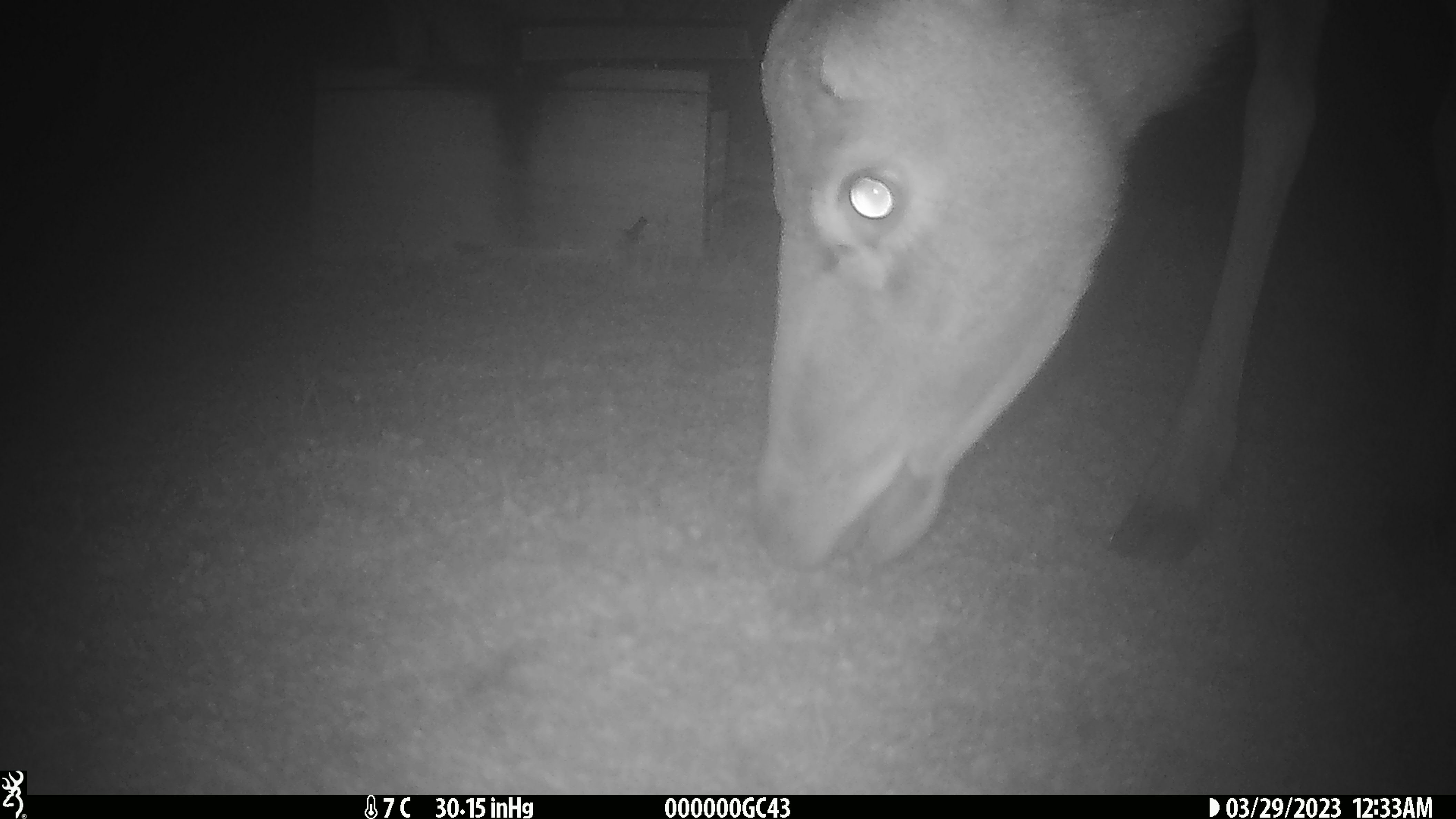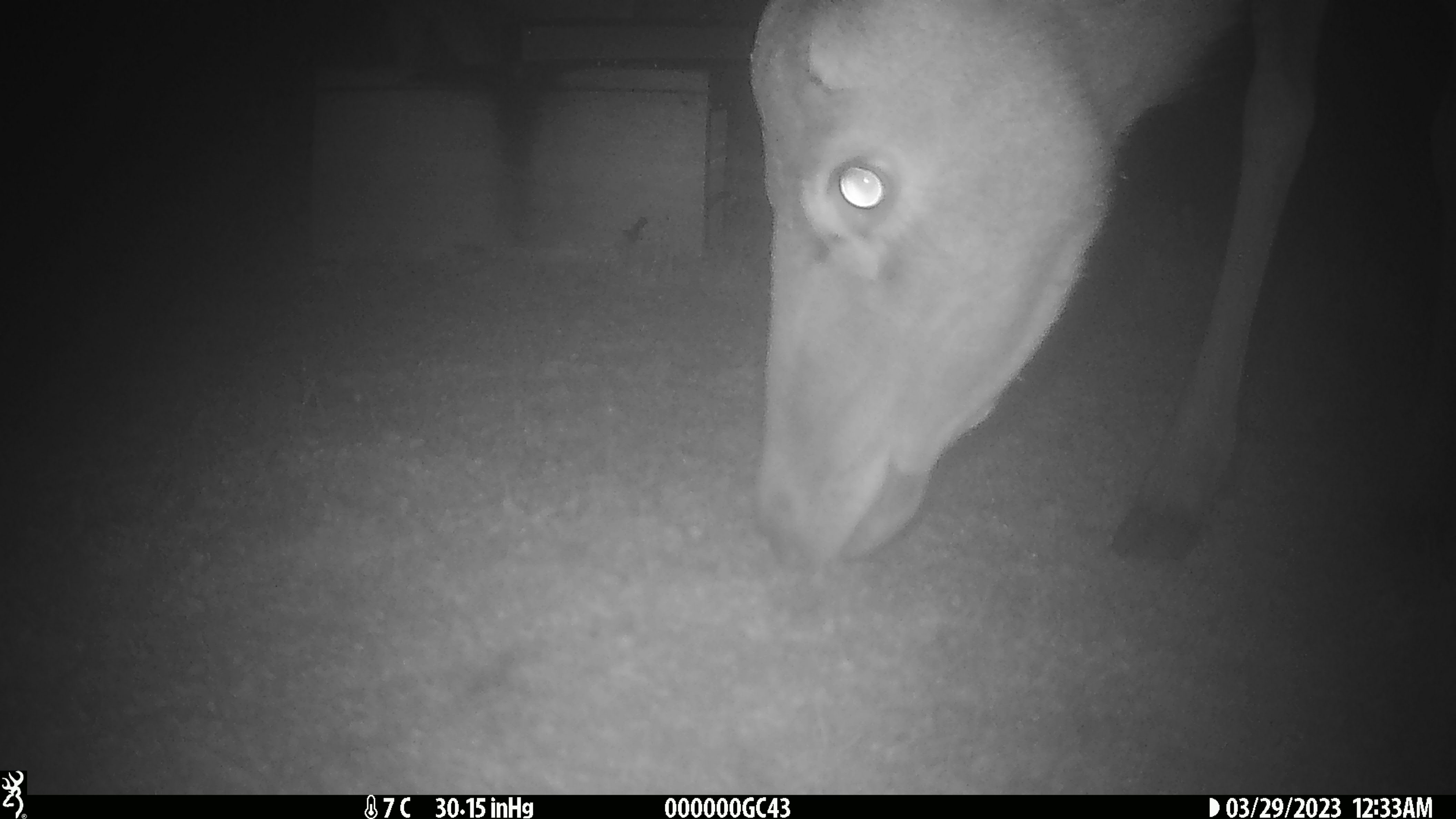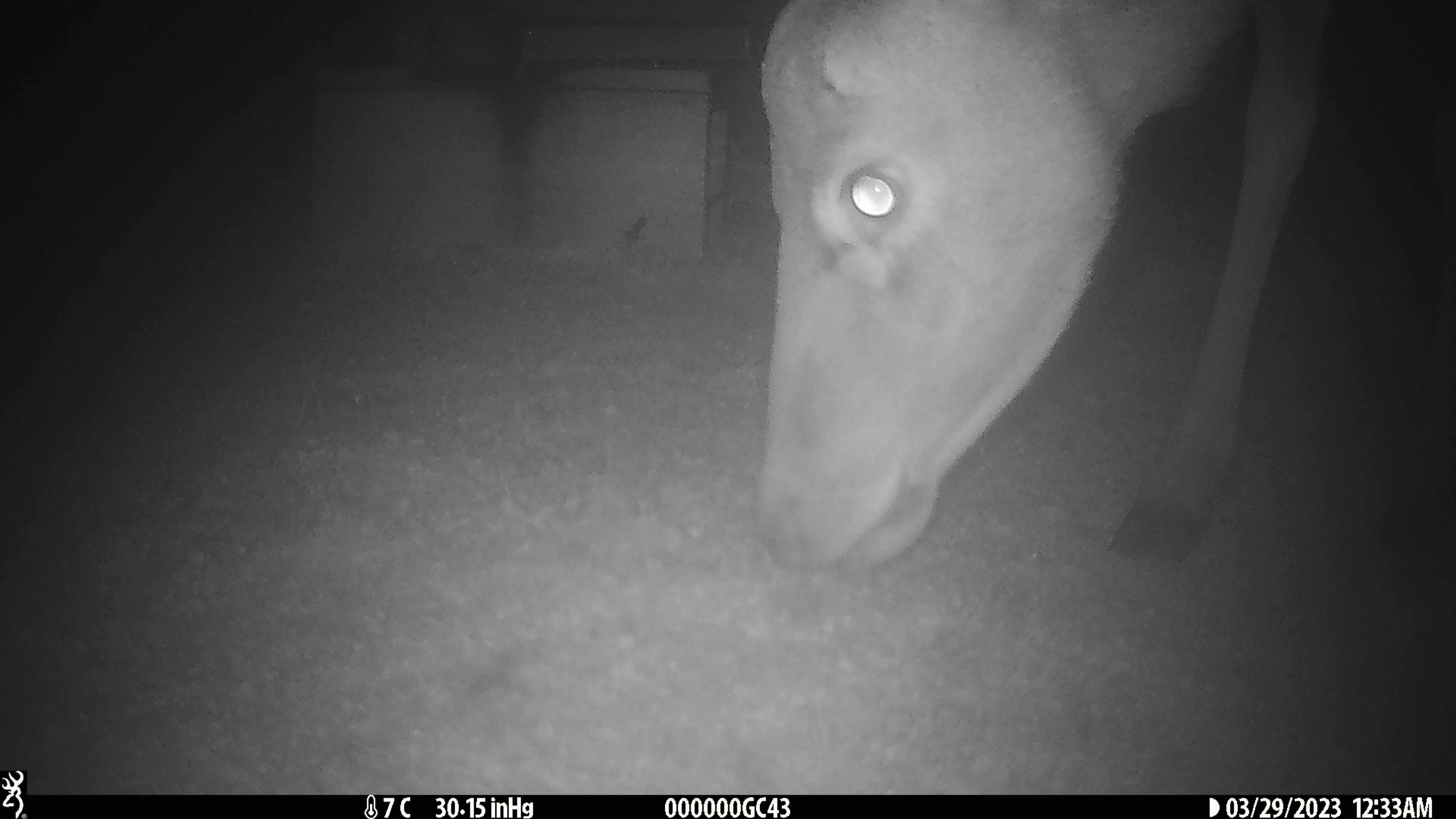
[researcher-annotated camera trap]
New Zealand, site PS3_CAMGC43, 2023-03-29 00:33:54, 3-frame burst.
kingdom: Animalia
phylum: Chordata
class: Mammalia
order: Artiodactyla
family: Cervidae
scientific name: Cervidae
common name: deer